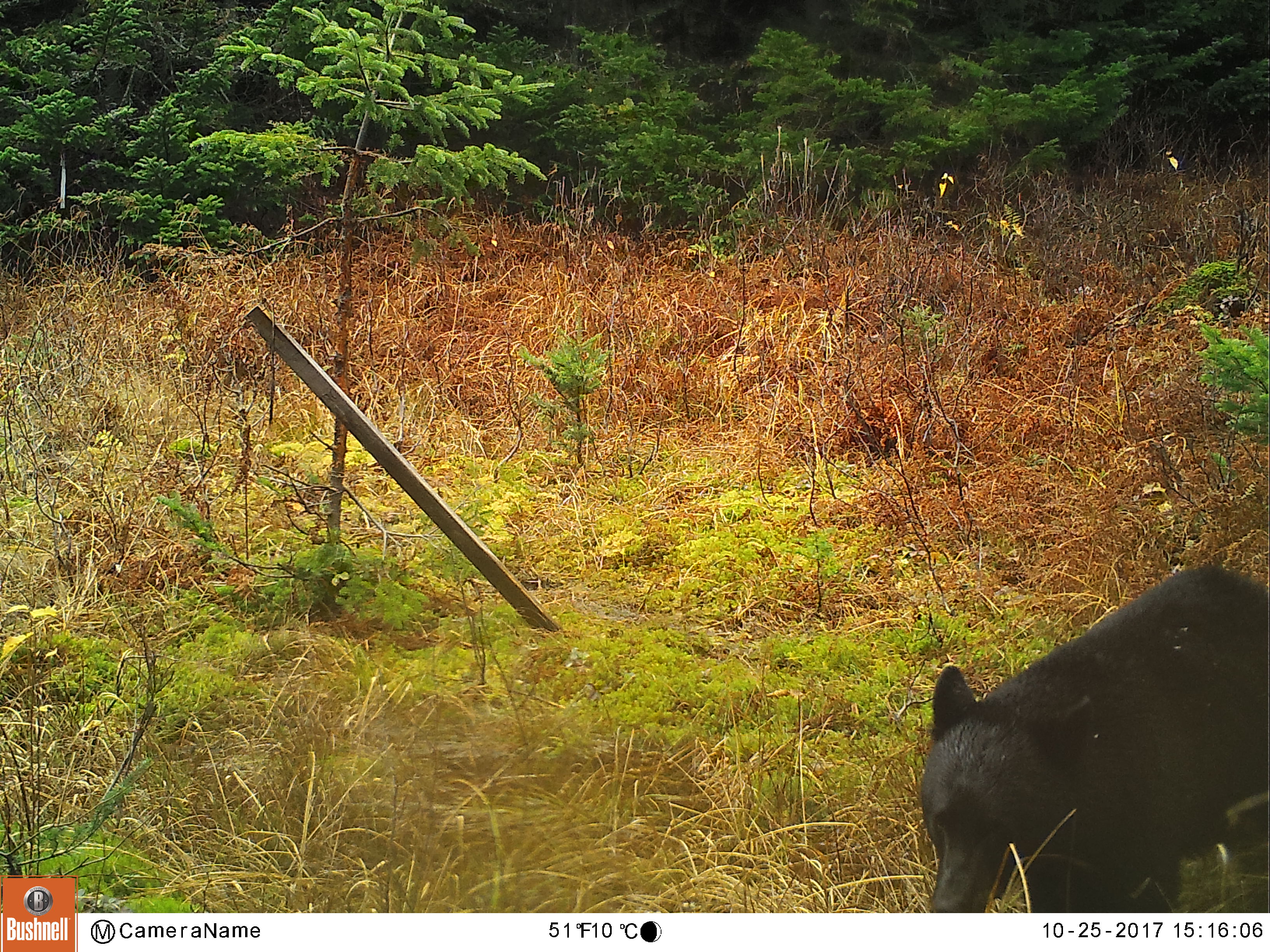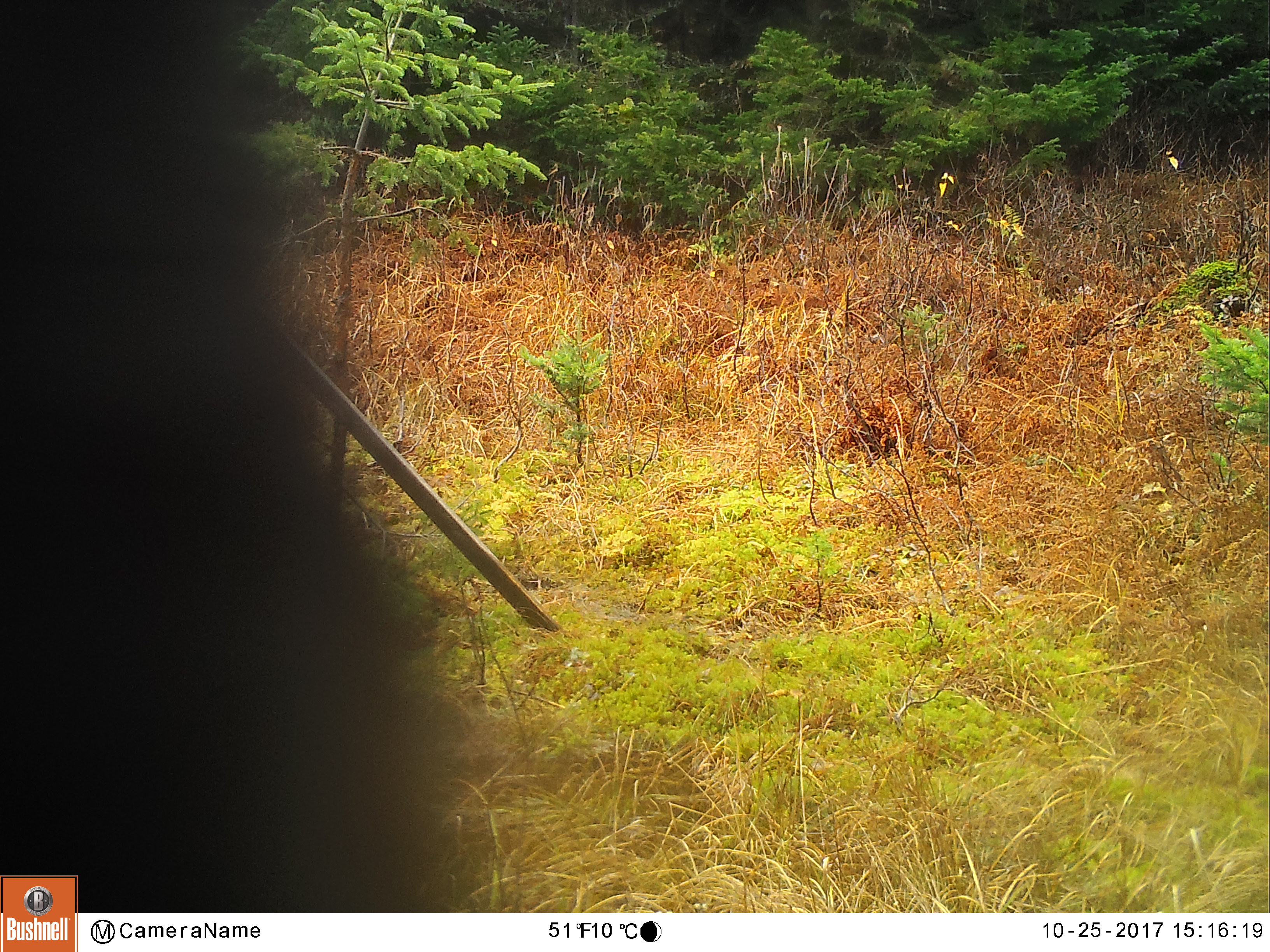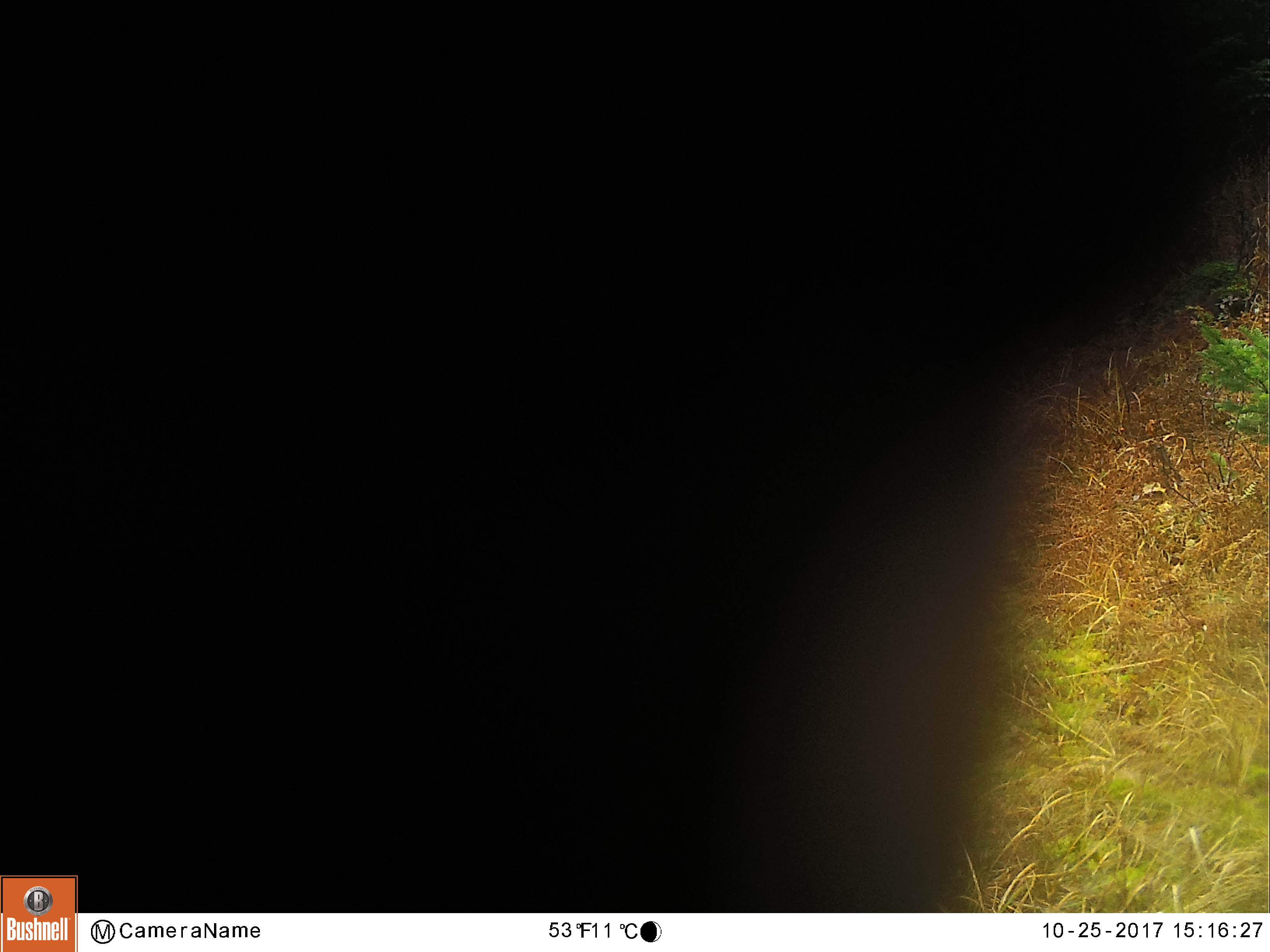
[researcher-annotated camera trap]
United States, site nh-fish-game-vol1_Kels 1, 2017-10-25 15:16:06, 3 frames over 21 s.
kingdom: Animalia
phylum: Chordata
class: Mammalia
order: Carnivora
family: Ursidae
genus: Ursus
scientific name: Ursus americanus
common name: black bear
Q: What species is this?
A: Black bear (Ursus americanus).